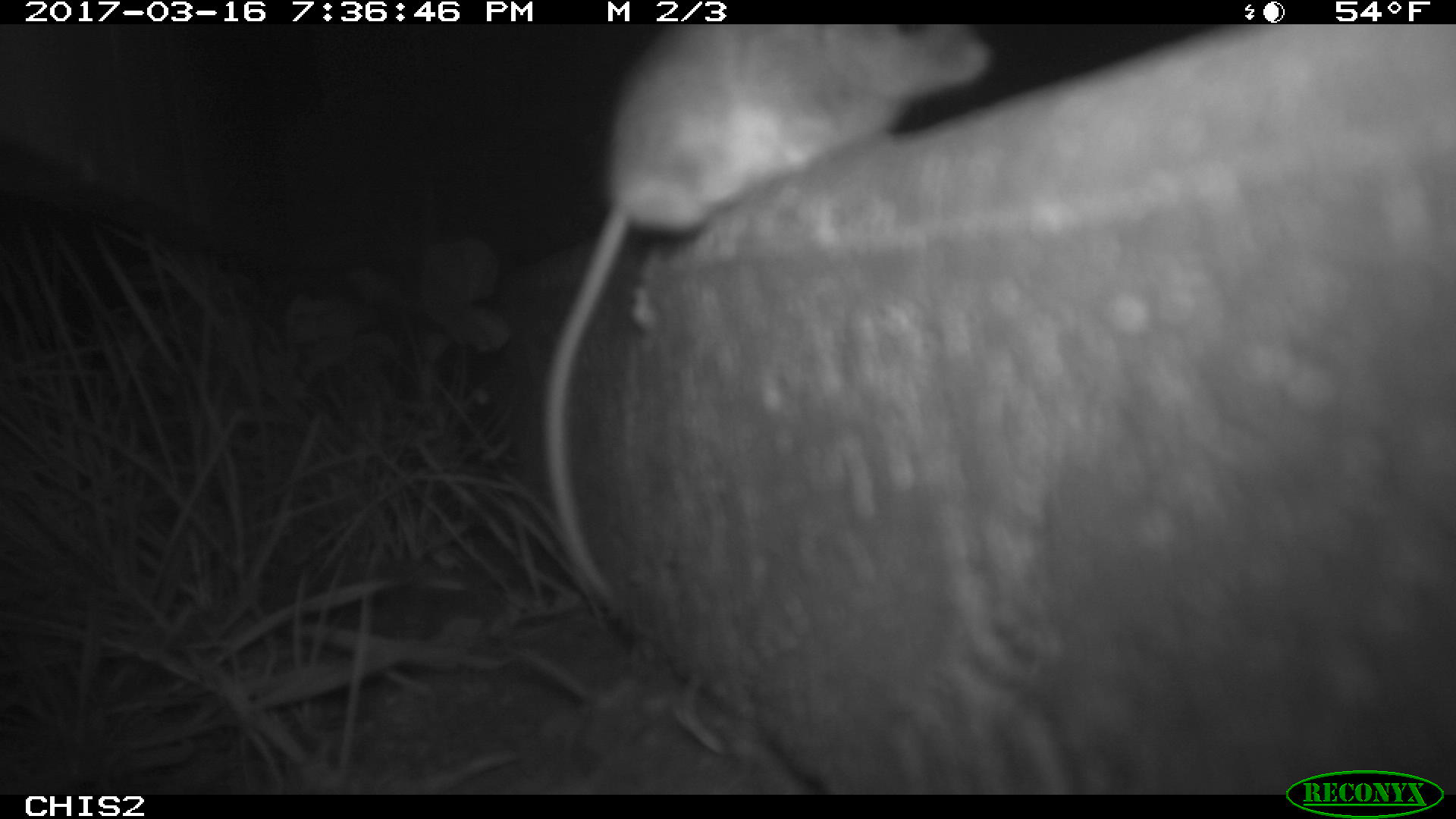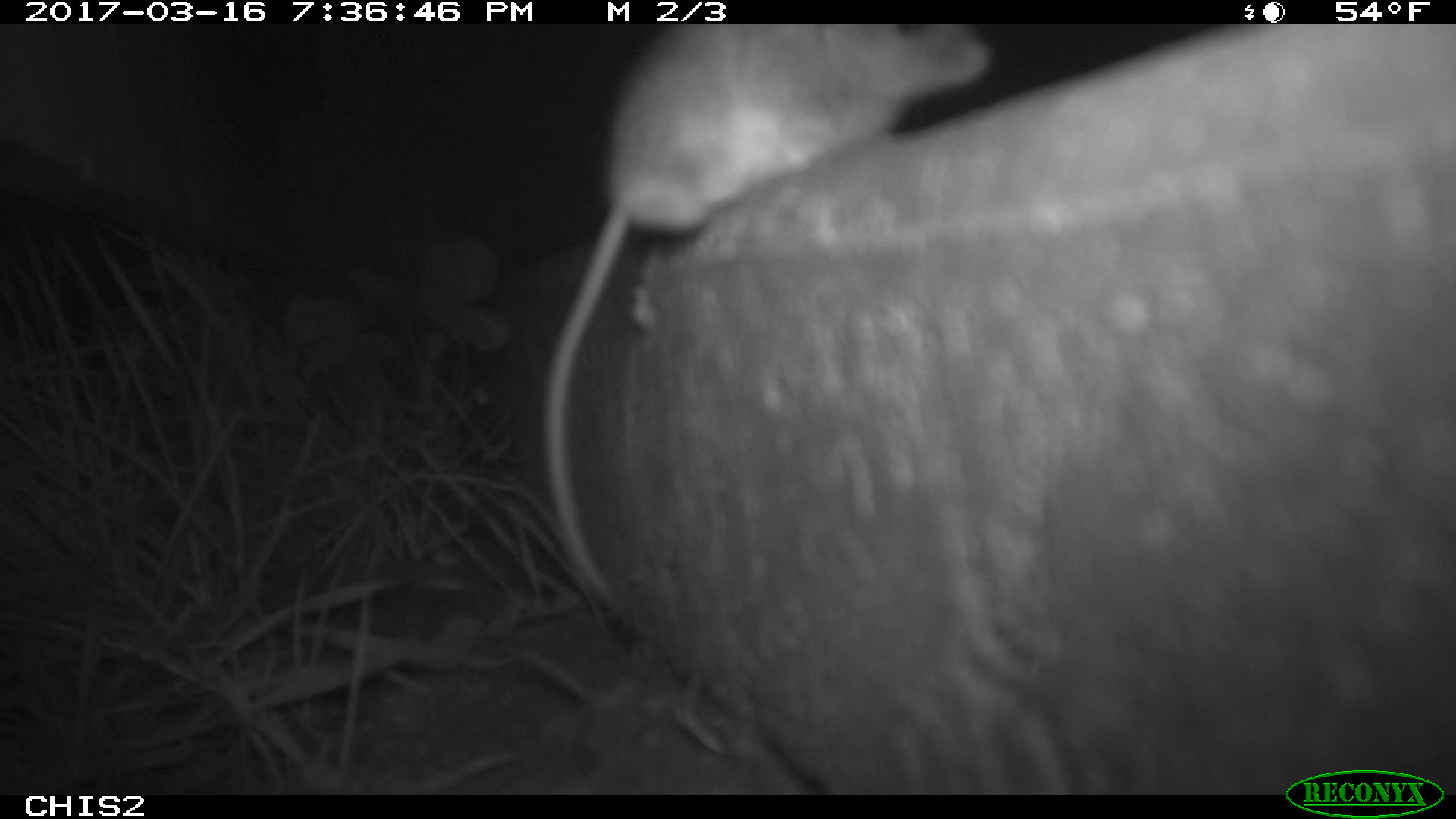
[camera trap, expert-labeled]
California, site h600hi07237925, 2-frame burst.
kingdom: Animalia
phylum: Chordata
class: Mammalia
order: Rodentia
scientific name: Rodentia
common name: rodent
Rodent (Rodentia).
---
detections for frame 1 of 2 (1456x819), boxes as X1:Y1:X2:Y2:
rodent: 544:24:992:595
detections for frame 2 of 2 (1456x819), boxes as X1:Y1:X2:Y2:
rodent: 541:24:996:597